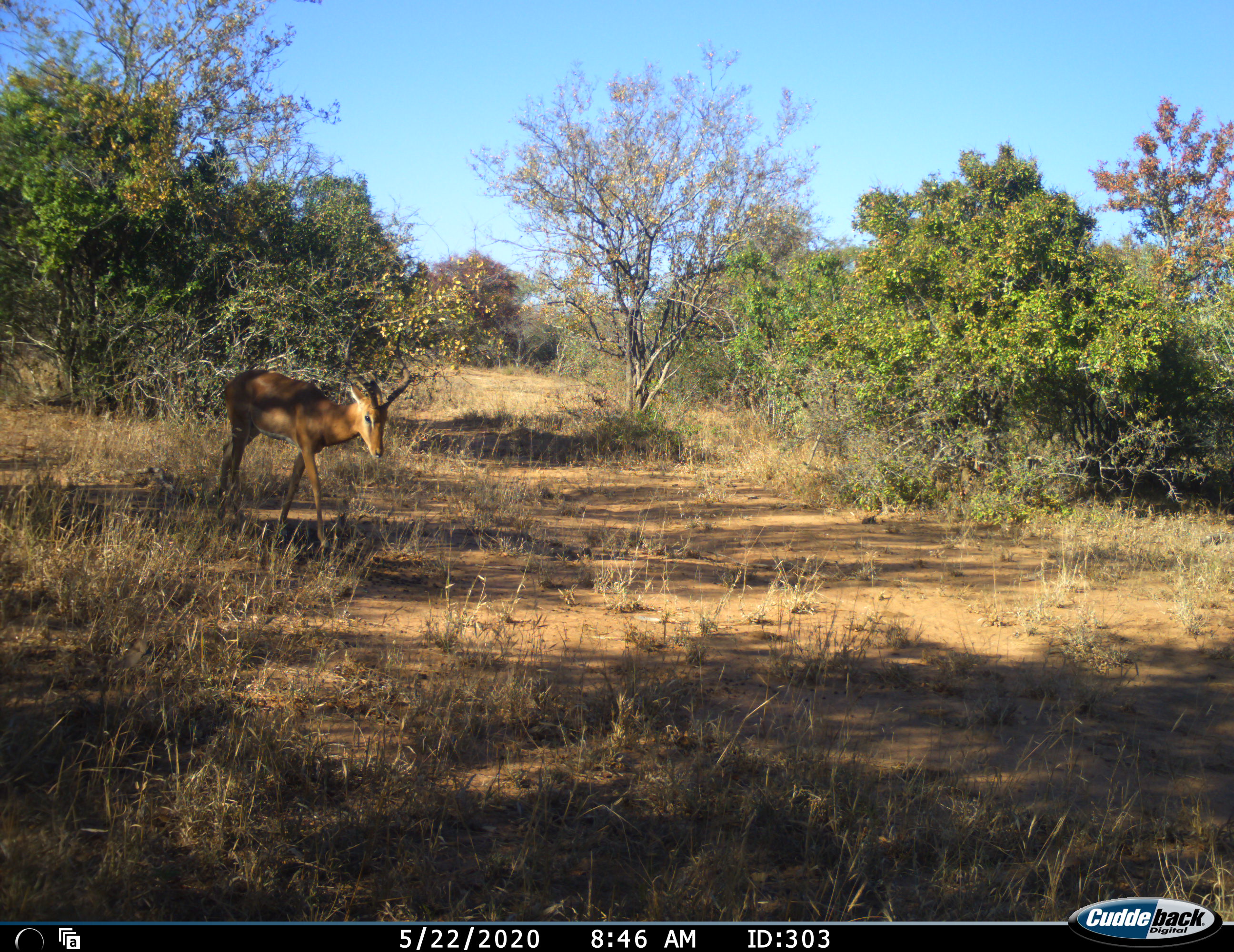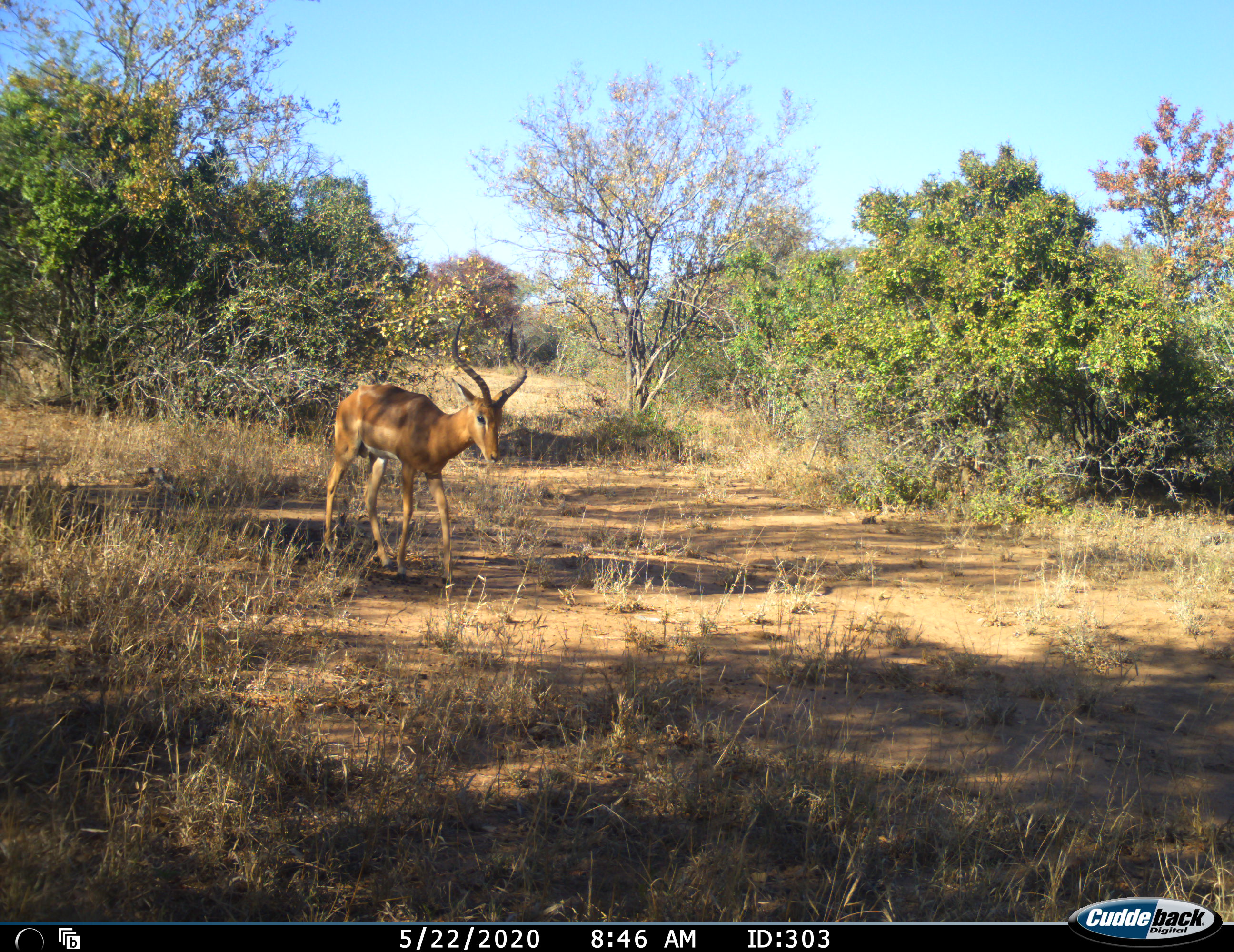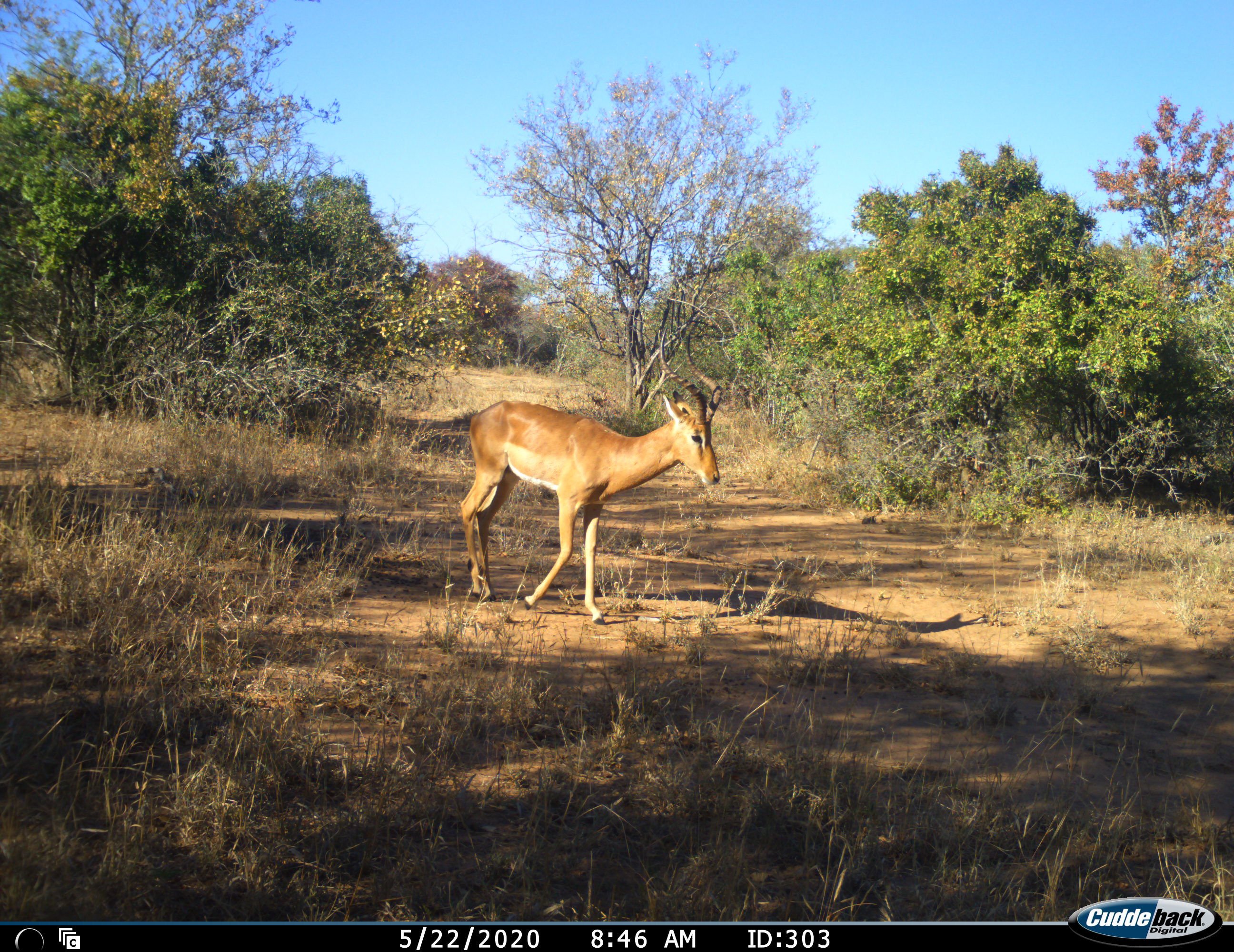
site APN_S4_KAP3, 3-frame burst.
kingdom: Animalia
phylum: Chordata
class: Mammalia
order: Artiodactyla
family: Bovidae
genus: Aepyceros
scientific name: Aepyceros melampus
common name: impala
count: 1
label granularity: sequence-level